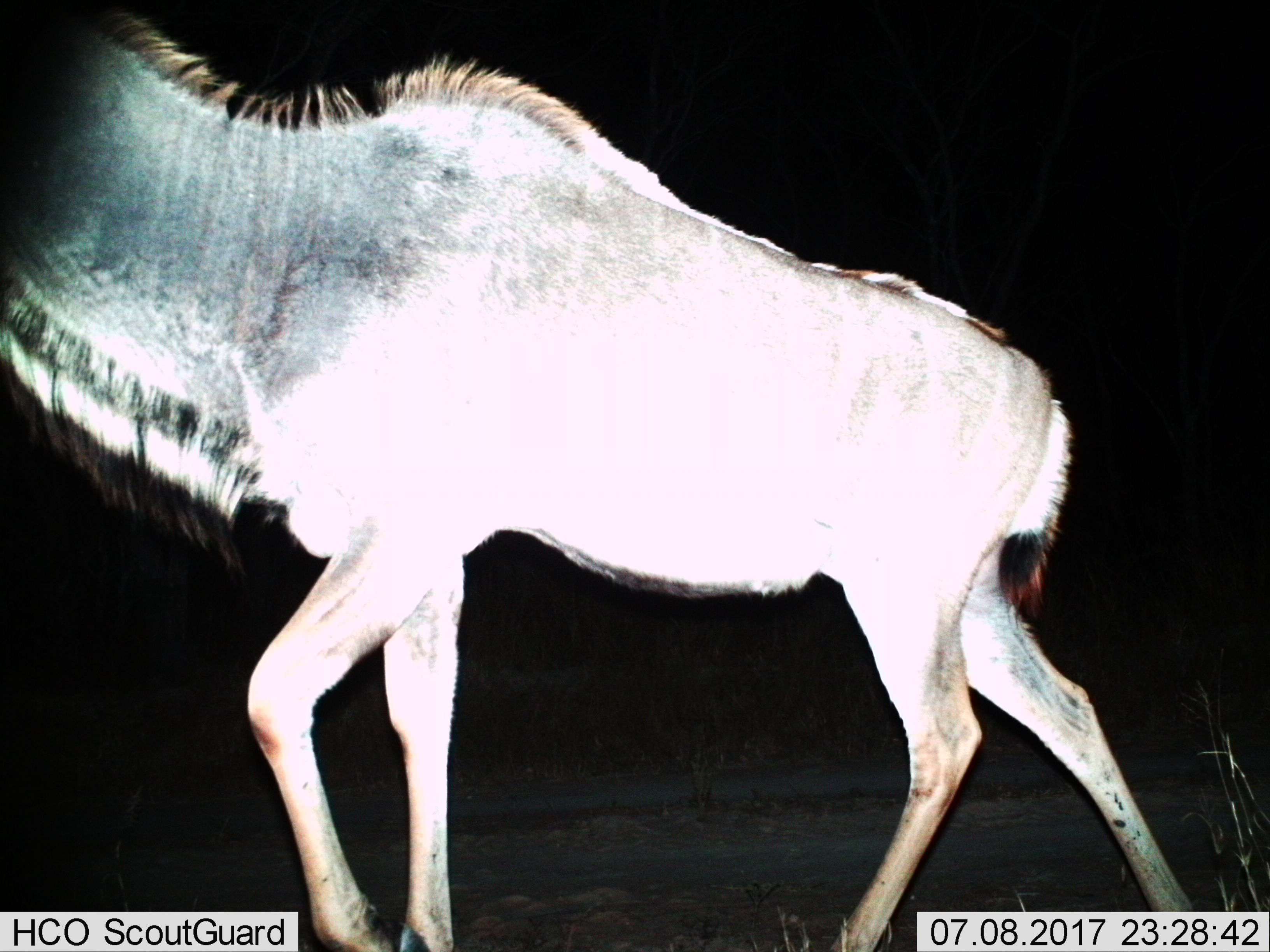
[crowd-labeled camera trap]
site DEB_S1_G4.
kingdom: Animalia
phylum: Chordata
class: Mammalia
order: Artiodactyla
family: Bovidae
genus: Tragelaphus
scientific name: Tragelaphus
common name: kudu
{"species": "kudu (Tragelaphus)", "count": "1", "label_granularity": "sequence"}